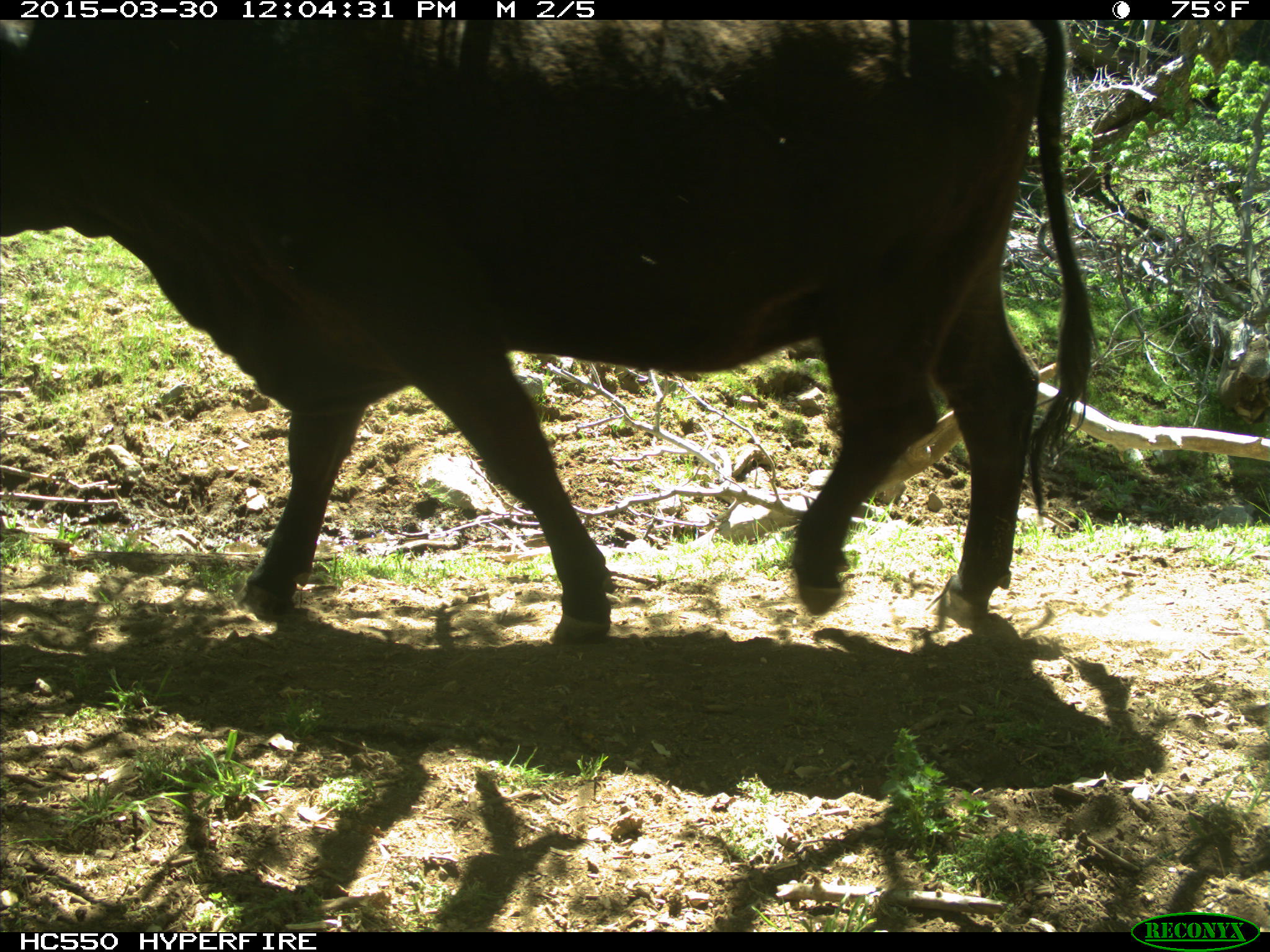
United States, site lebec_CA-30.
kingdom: Animalia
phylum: Chordata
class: Mammalia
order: Artiodactyla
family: Bovidae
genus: Bos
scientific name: Bos taurus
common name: domestic cow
Bos taurus (domestic cow).